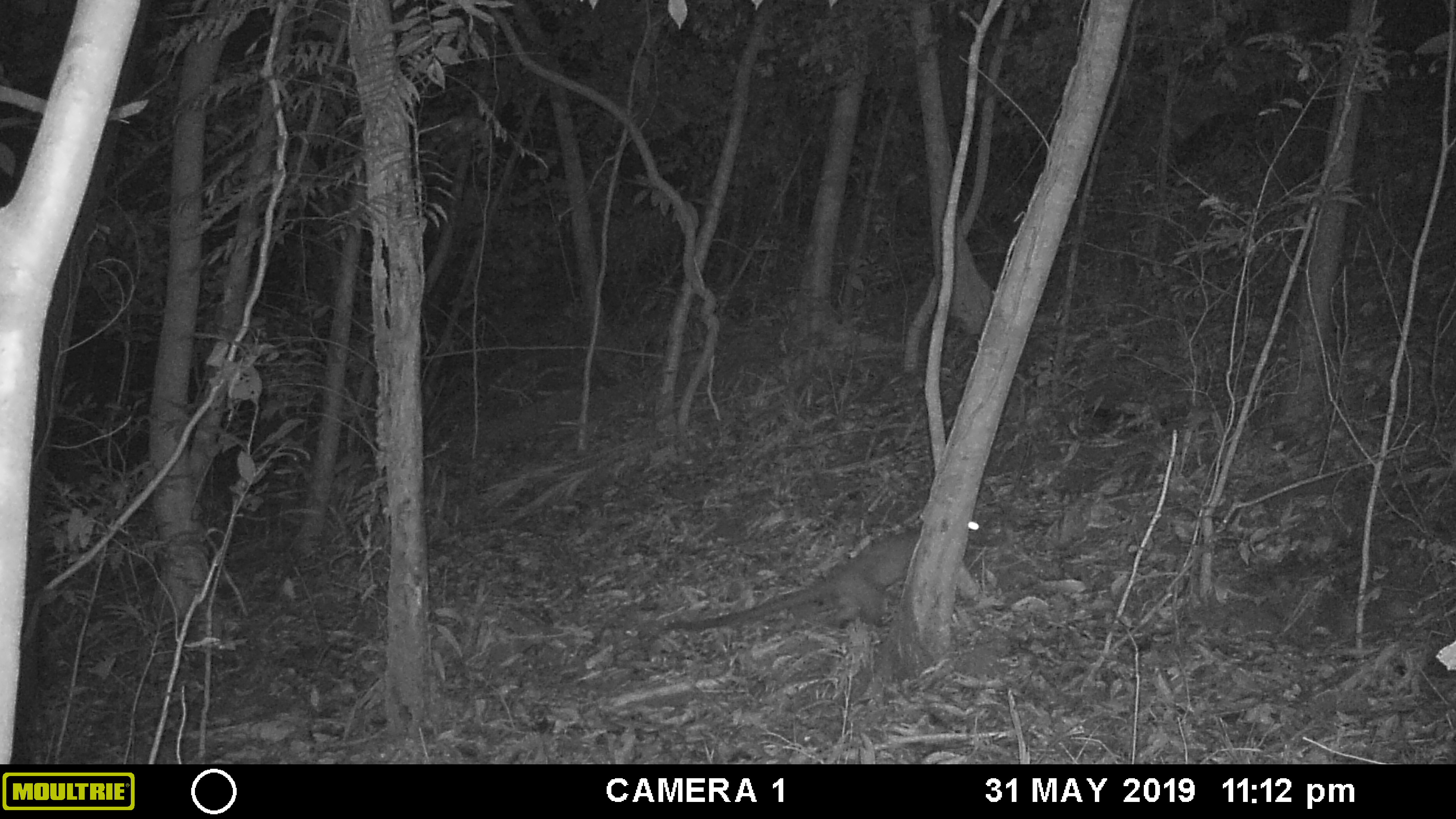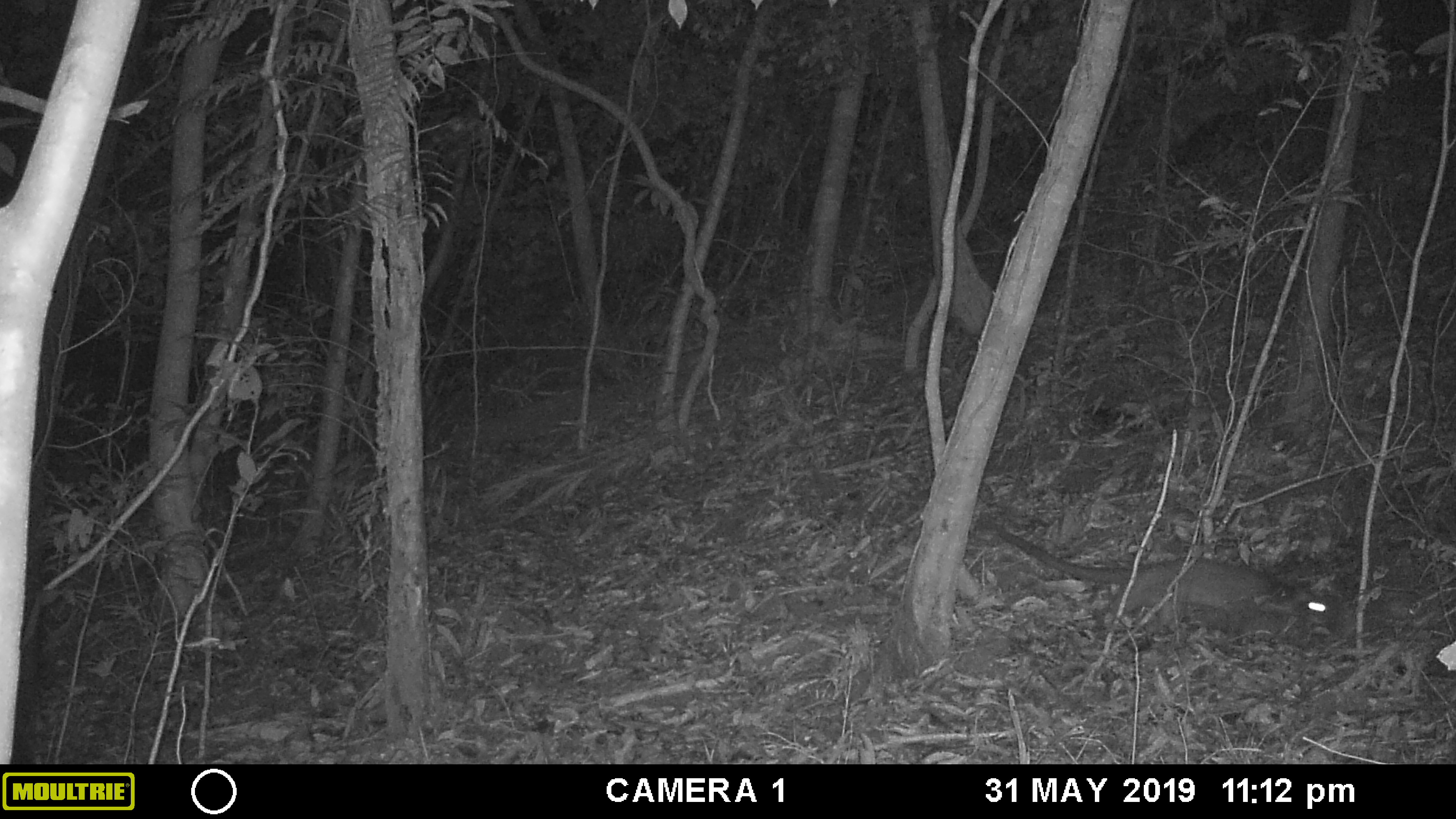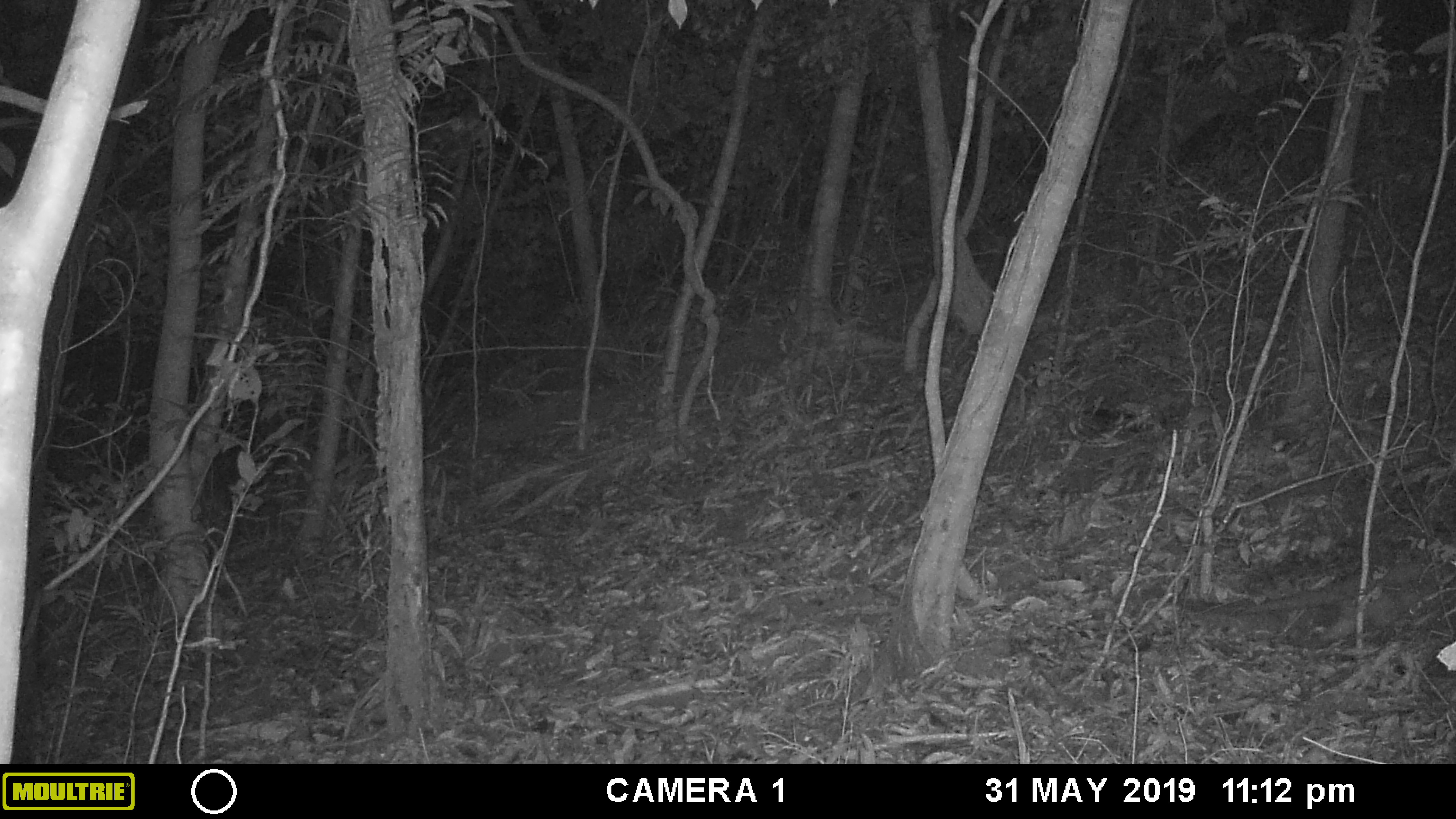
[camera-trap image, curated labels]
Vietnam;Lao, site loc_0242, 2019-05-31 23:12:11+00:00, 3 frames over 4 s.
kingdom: Animalia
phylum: Chordata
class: Mammalia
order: Carnivora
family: Viverridae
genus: Paguma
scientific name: Paguma larvata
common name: masked palm civet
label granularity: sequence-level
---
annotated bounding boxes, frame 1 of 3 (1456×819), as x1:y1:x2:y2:
masked palm civet: 664:518:982:629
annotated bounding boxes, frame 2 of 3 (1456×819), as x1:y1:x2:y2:
masked palm civet: 994:527:1338:638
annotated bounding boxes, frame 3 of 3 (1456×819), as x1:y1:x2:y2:
masked palm civet: 1178:557:1456:644